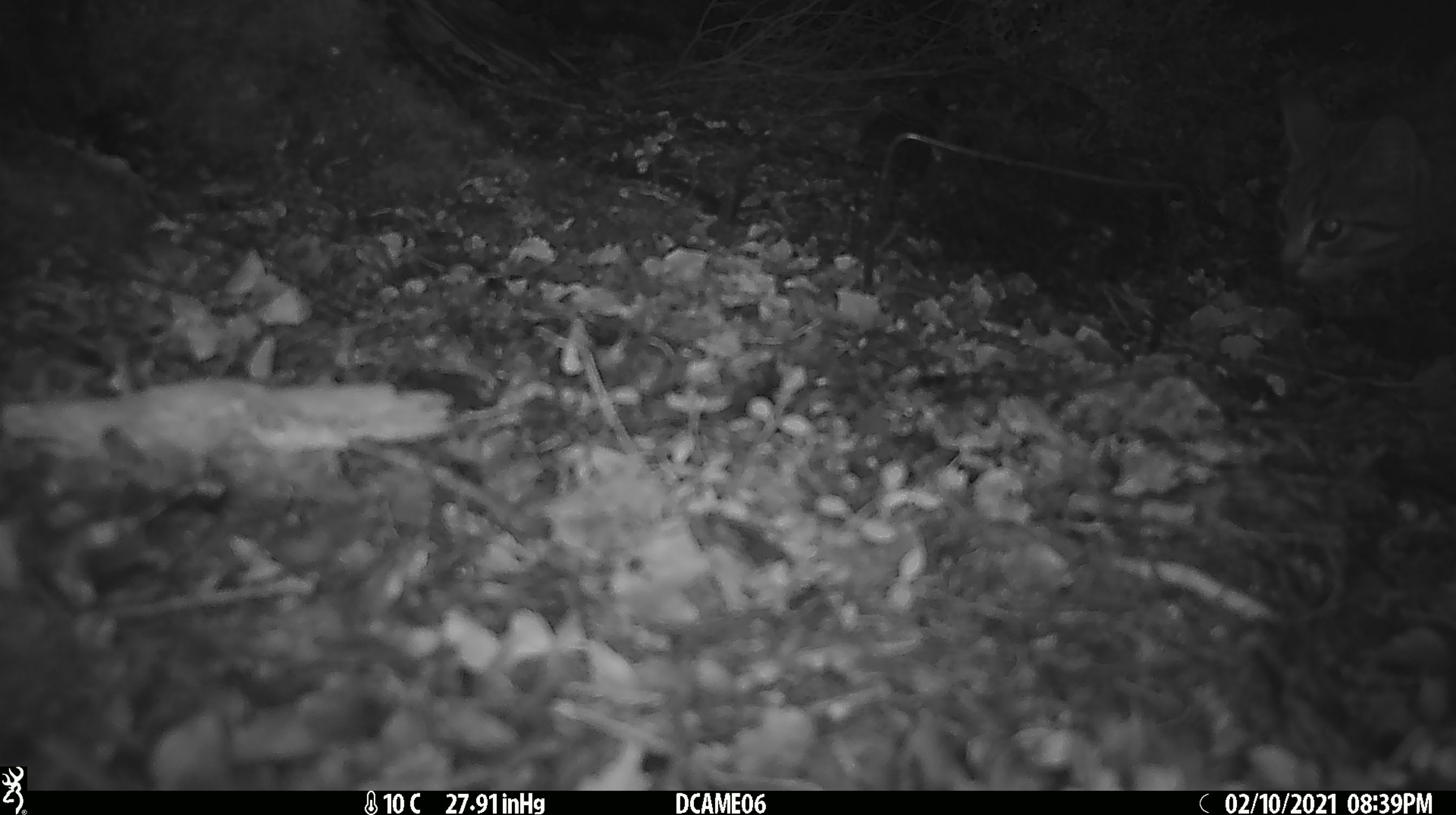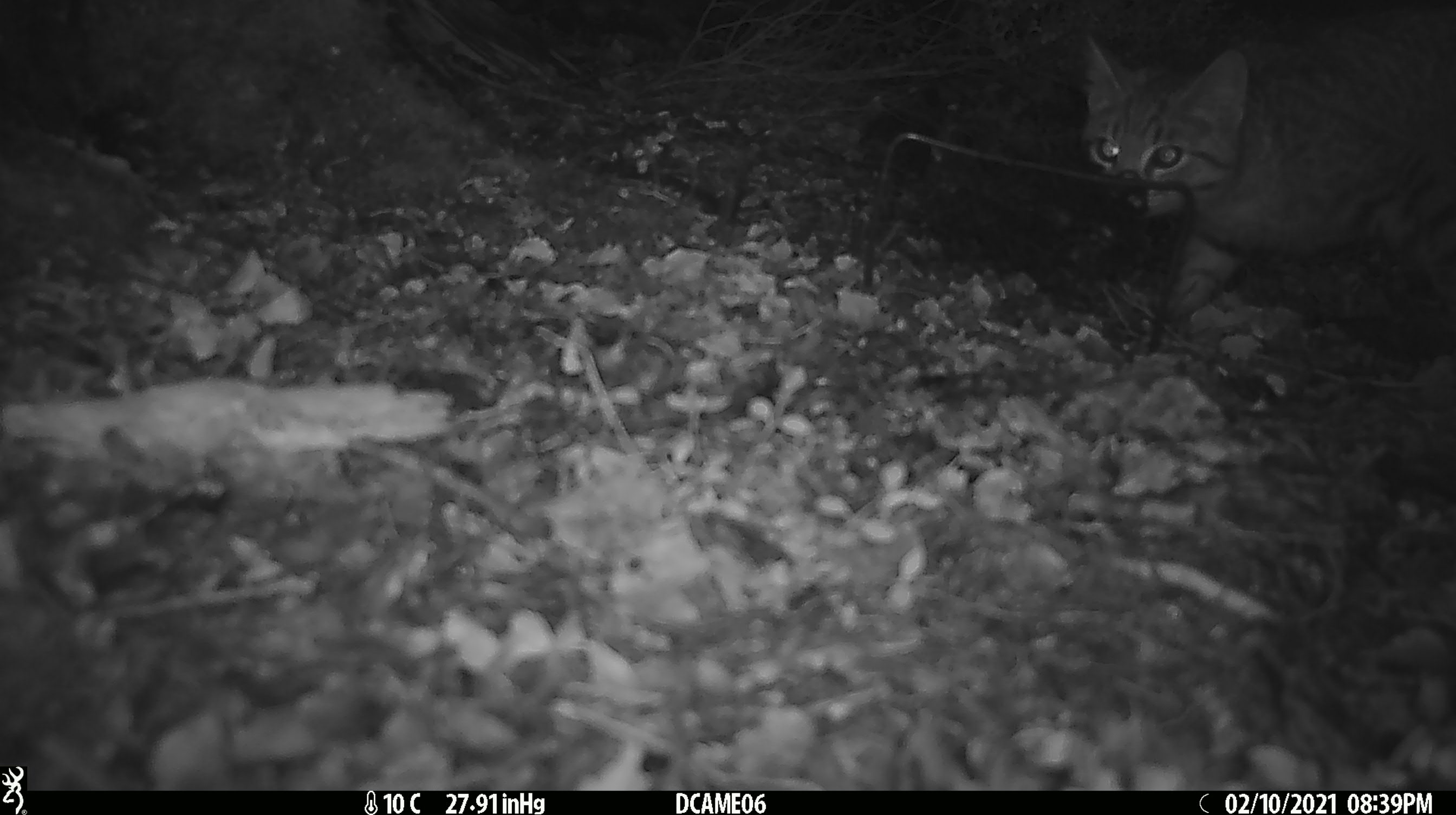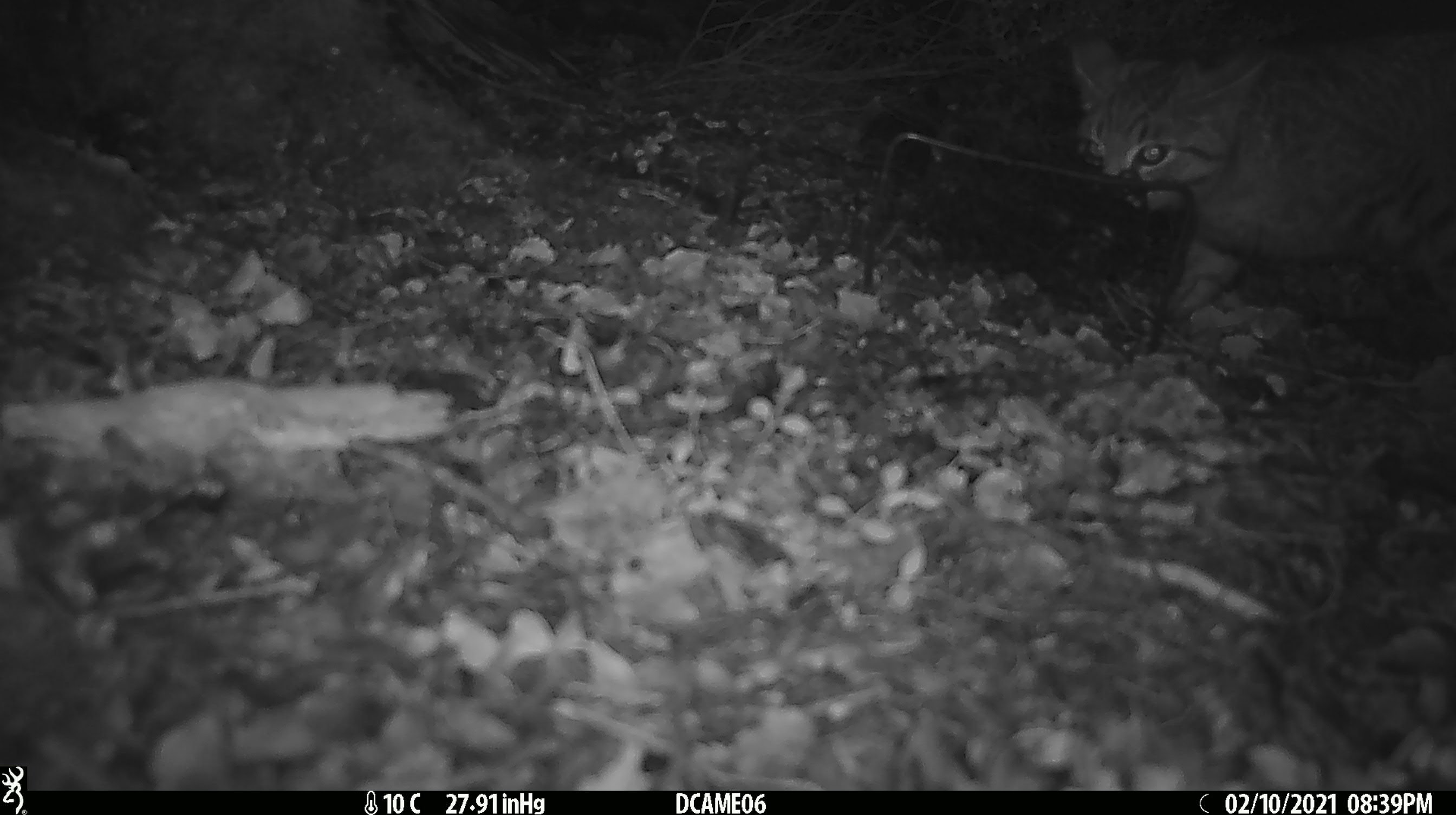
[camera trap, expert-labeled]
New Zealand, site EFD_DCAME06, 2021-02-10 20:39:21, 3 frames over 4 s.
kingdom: Animalia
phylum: Chordata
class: Mammalia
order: Carnivora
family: Felidae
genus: Felis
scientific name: Felis catus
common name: domestic cat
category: cat